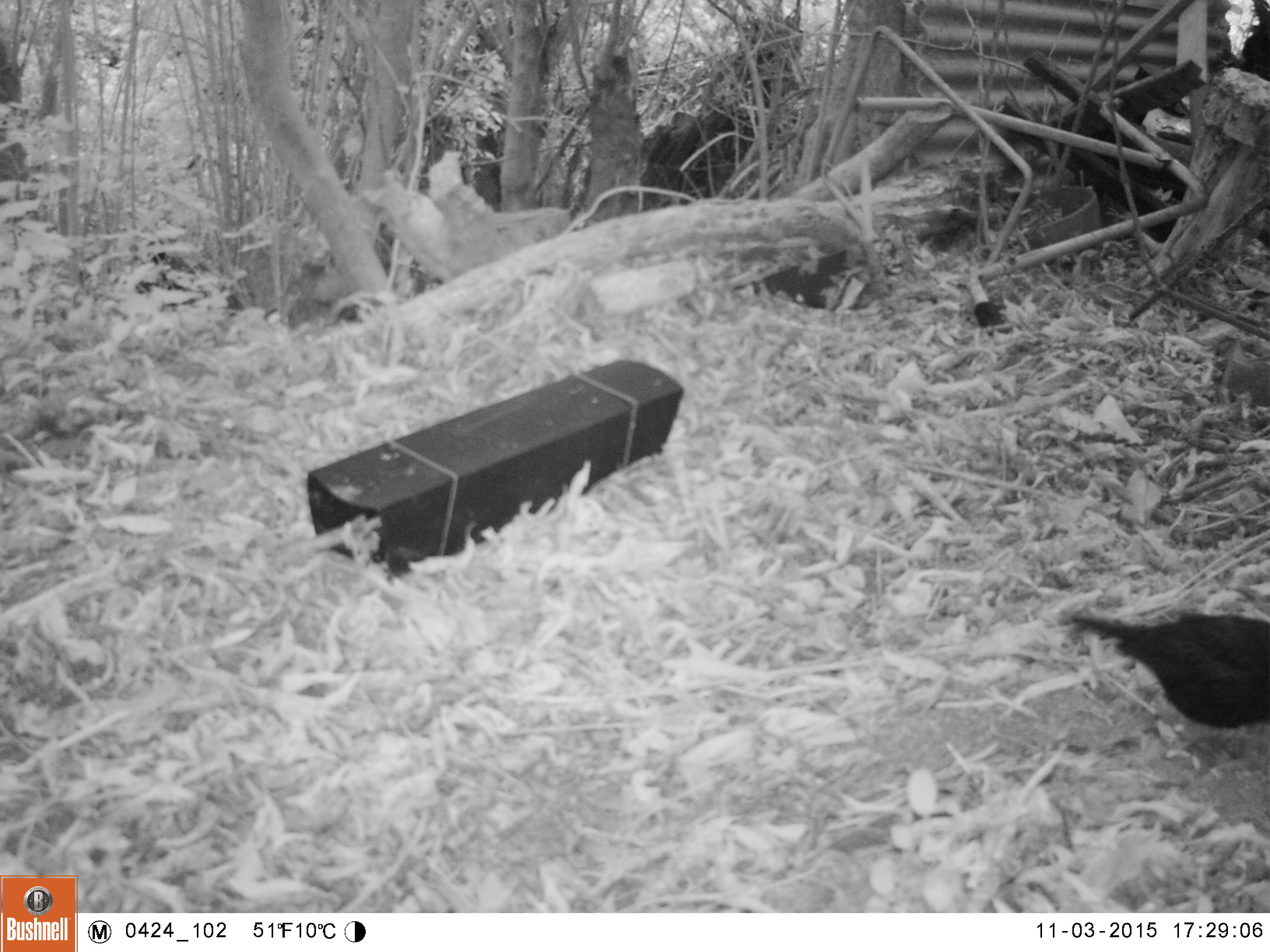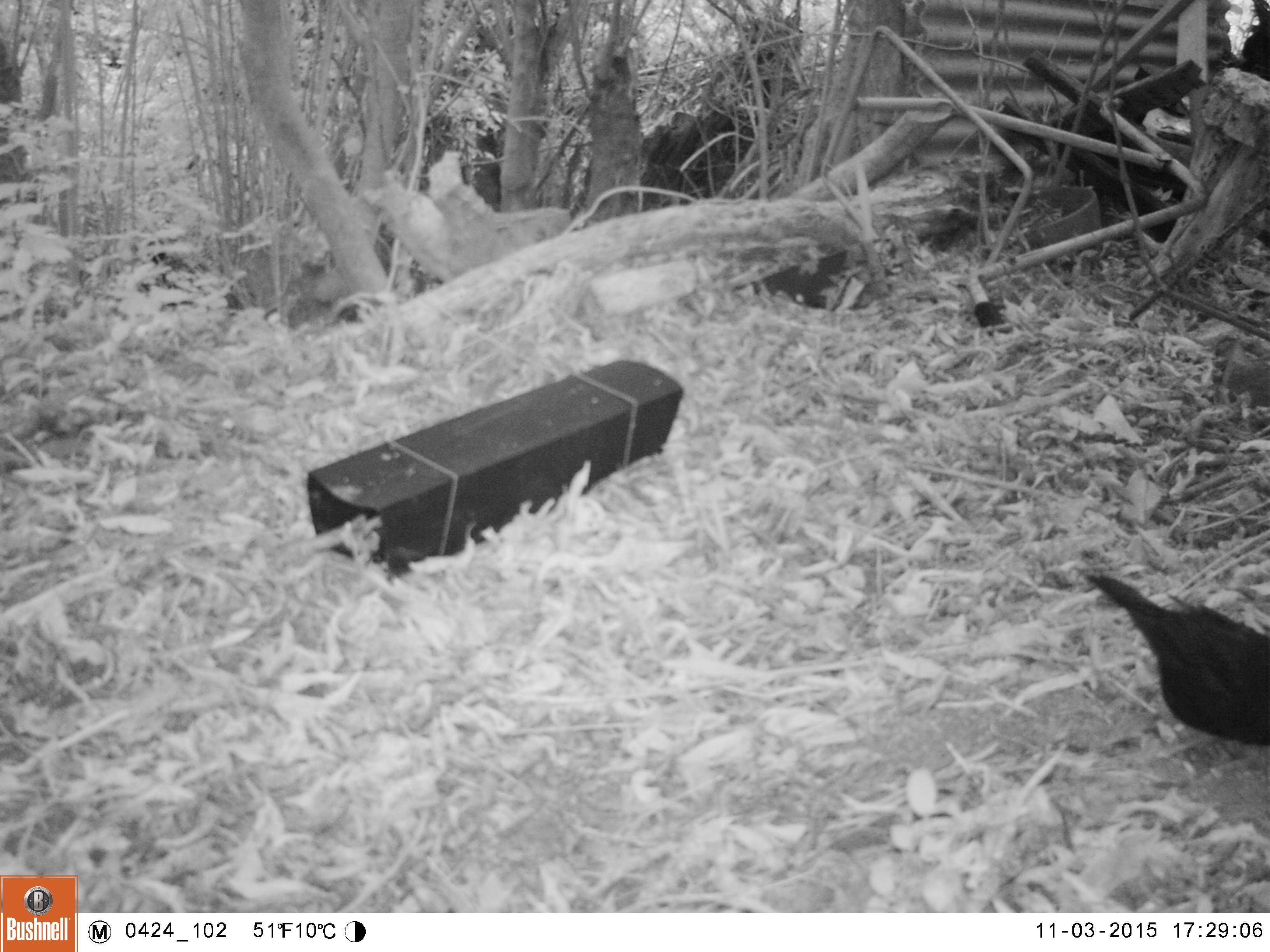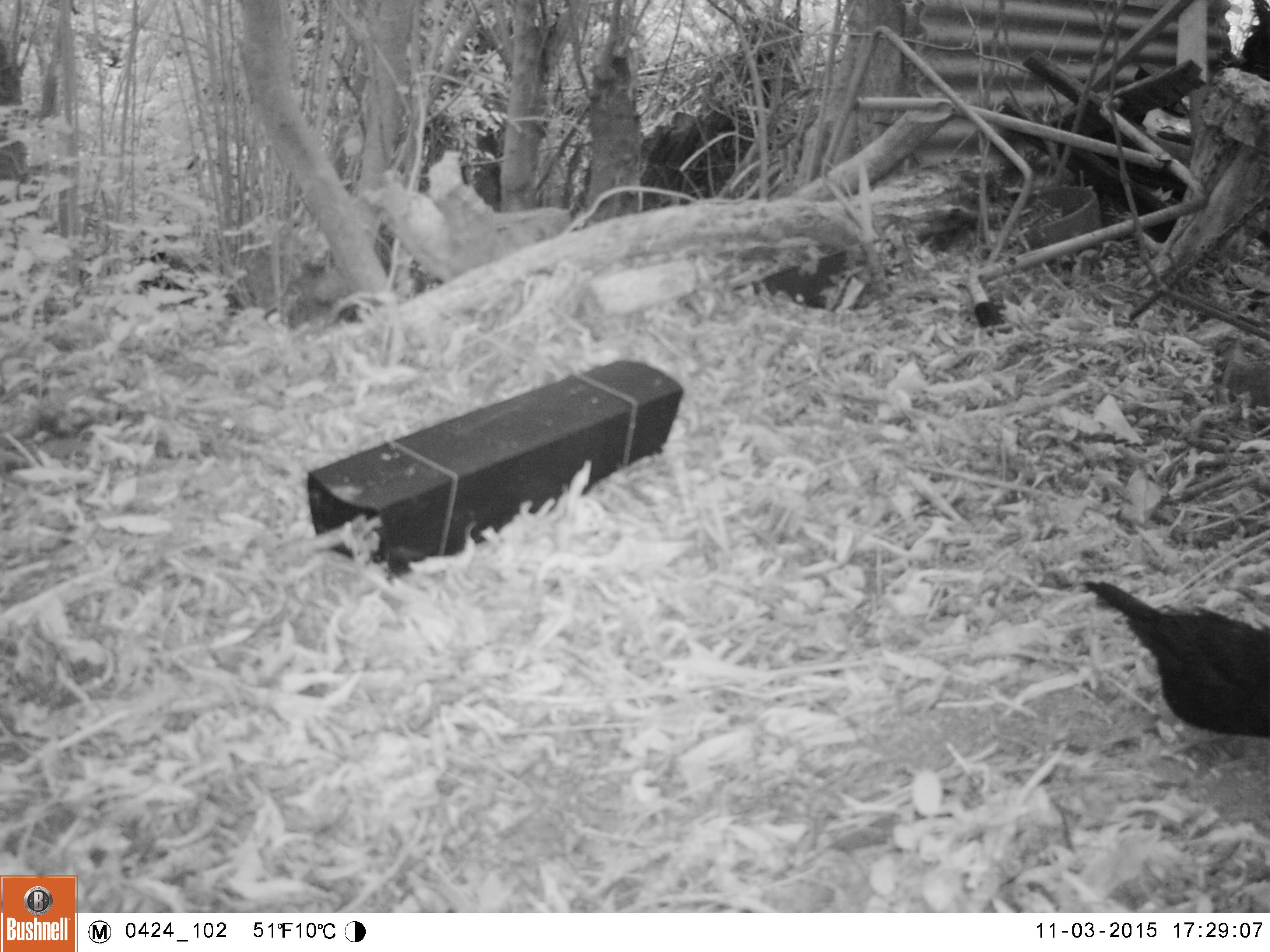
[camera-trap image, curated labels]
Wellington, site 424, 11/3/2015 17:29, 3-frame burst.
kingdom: Animalia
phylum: Chordata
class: Aves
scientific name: Aves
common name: bird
Bird (Aves).